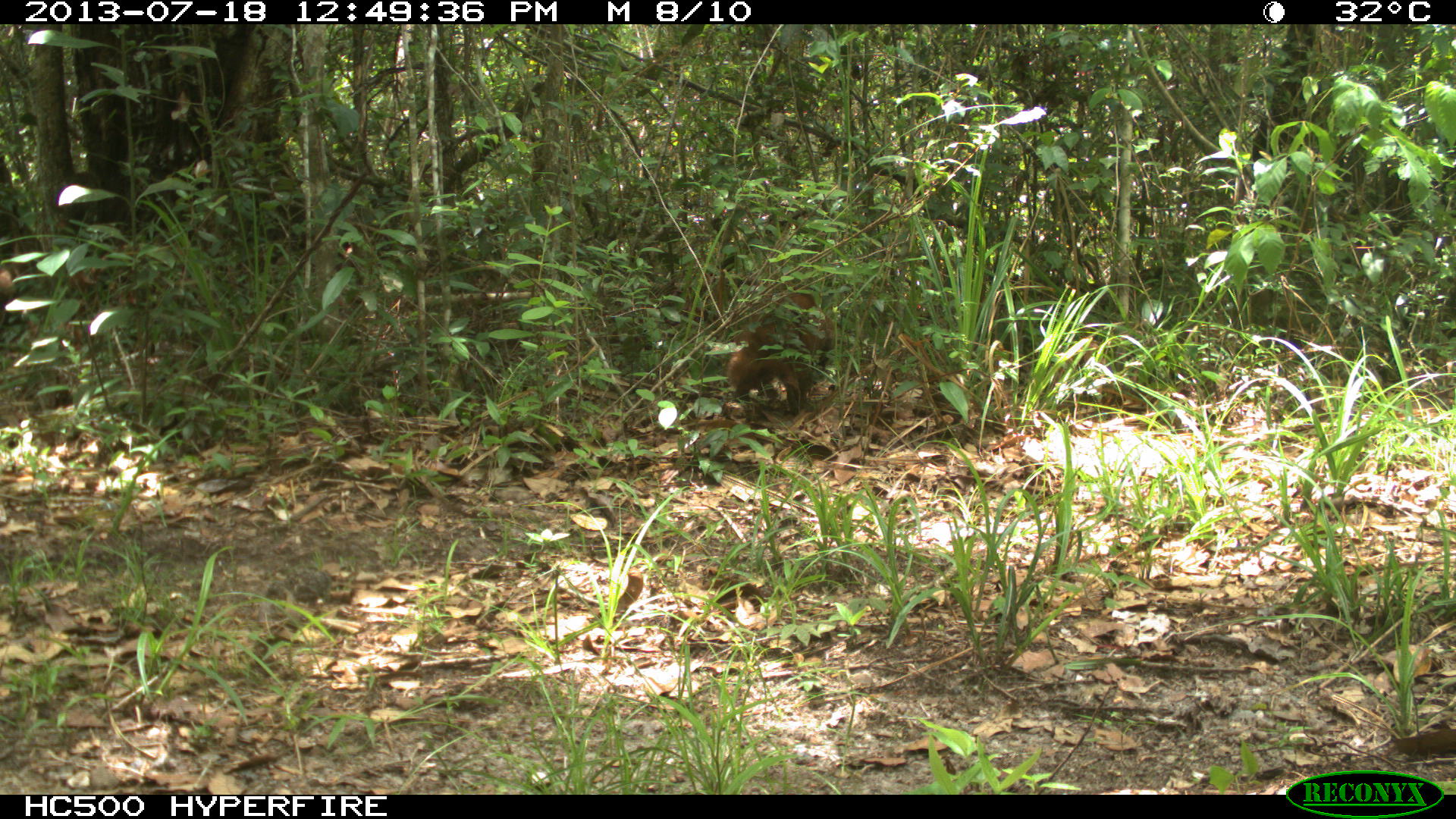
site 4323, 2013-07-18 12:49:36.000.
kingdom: Animalia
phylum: Chordata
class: Mammalia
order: Carnivora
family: Procyonidae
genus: Nasua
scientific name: Nasua narica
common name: white-nosed coati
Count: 1.